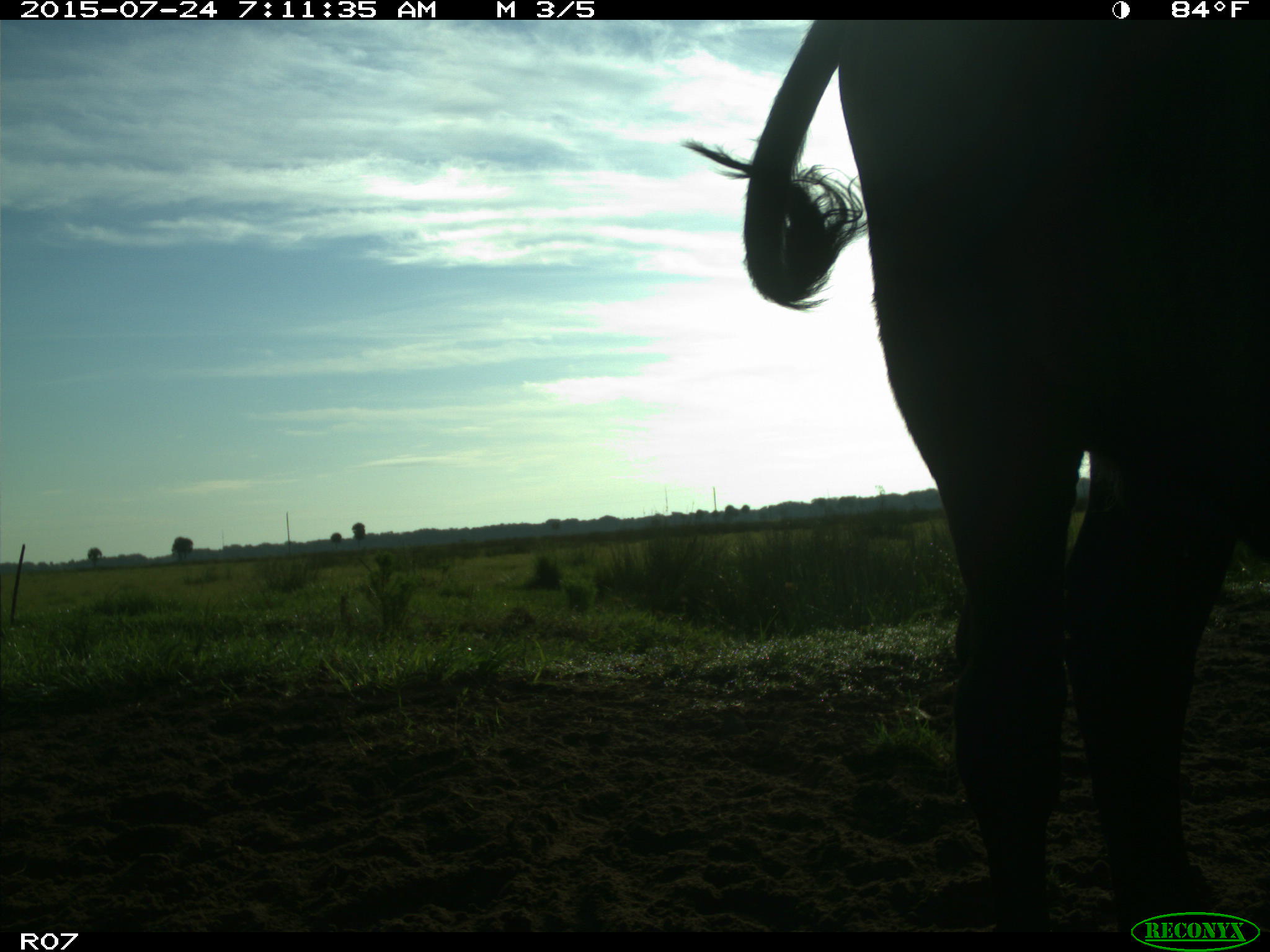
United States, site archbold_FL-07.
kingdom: Animalia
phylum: Chordata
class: Mammalia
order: Artiodactyla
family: Bovidae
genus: Bos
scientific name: Bos taurus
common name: domestic cow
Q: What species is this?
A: Bos taurus (domestic cow).